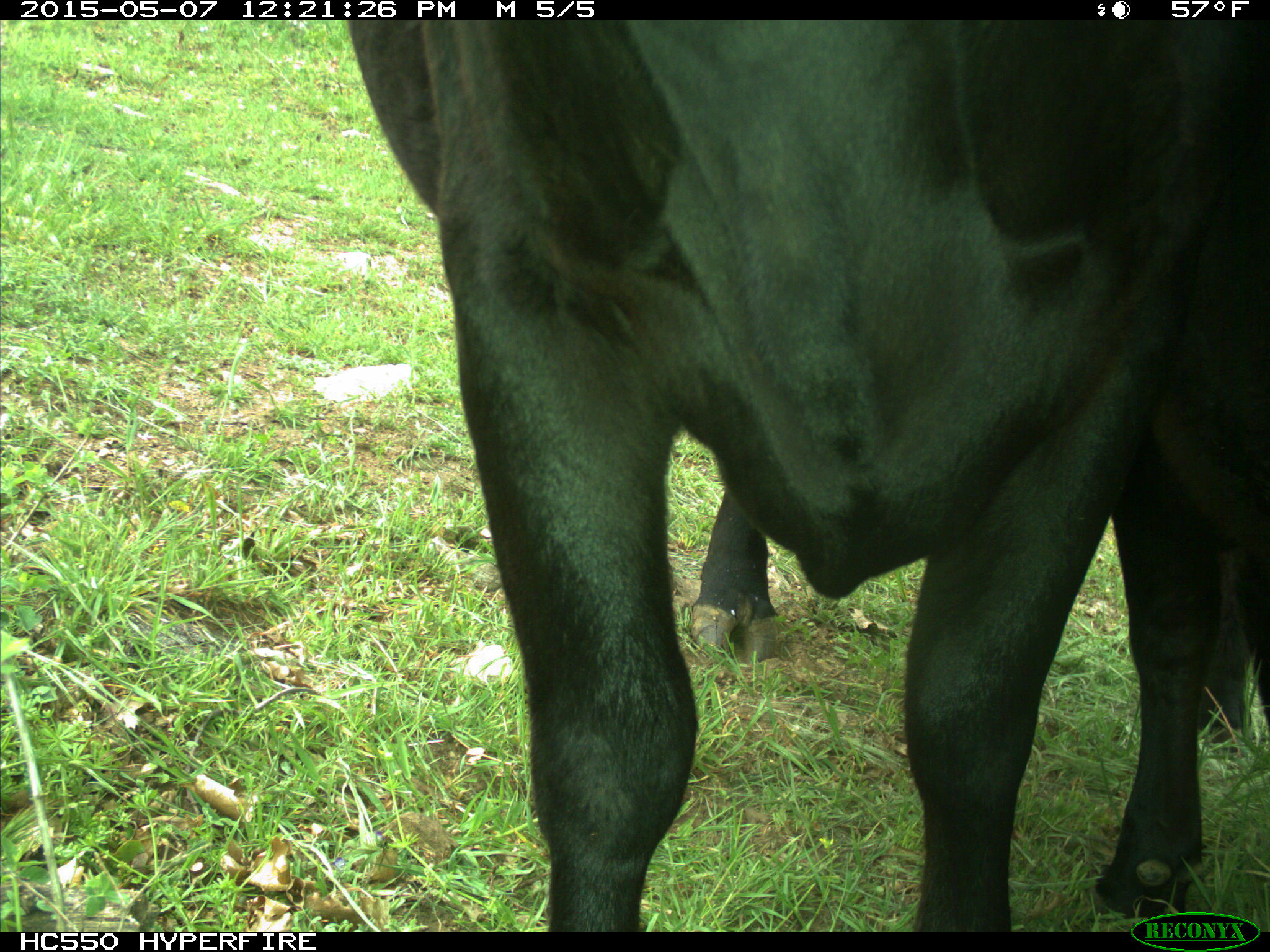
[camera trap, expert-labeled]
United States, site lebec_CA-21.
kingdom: Animalia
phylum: Chordata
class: Mammalia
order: Artiodactyla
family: Bovidae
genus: Bos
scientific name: Bos taurus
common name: domestic cow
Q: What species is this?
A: Bos taurus (domestic cow).